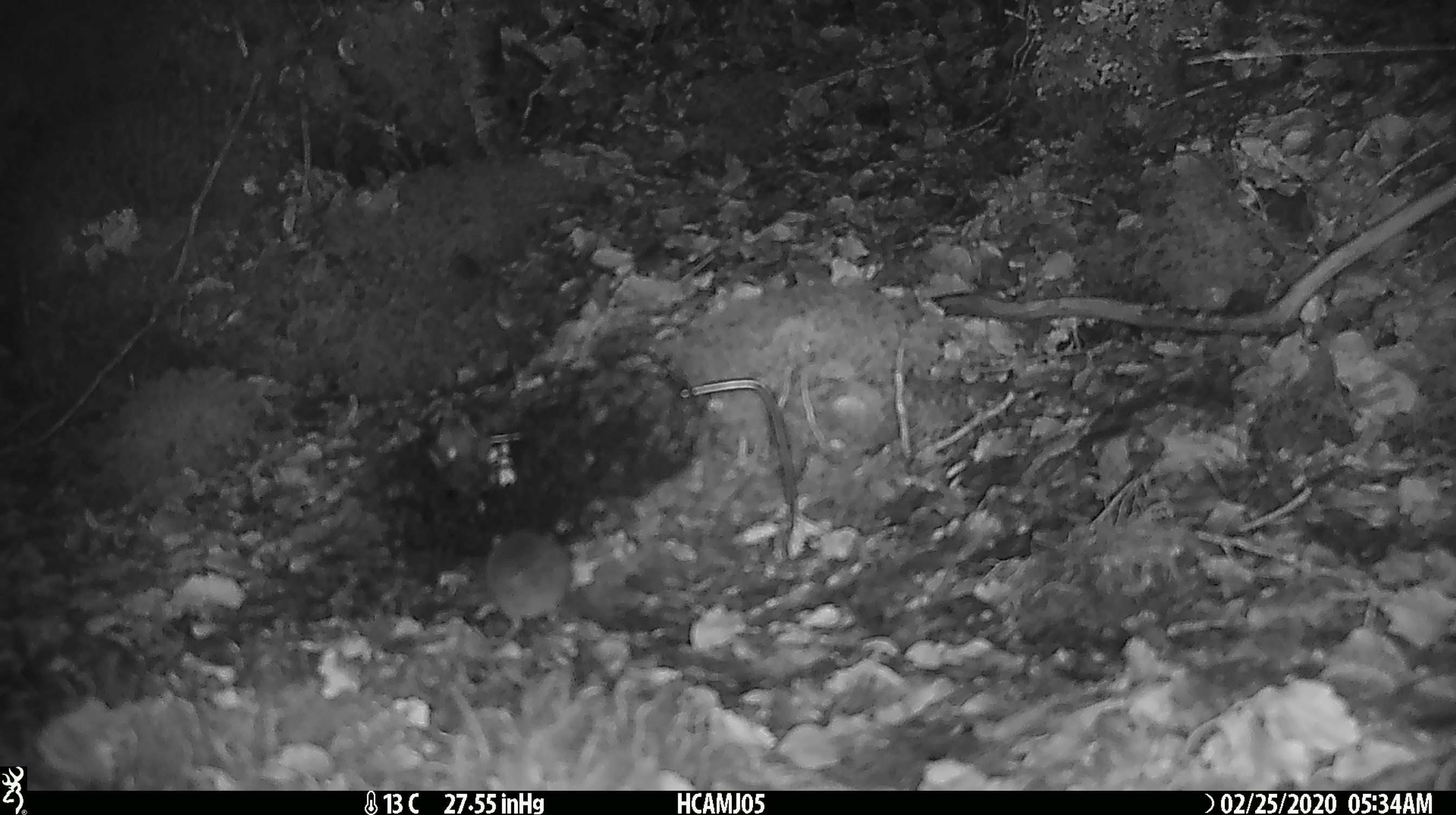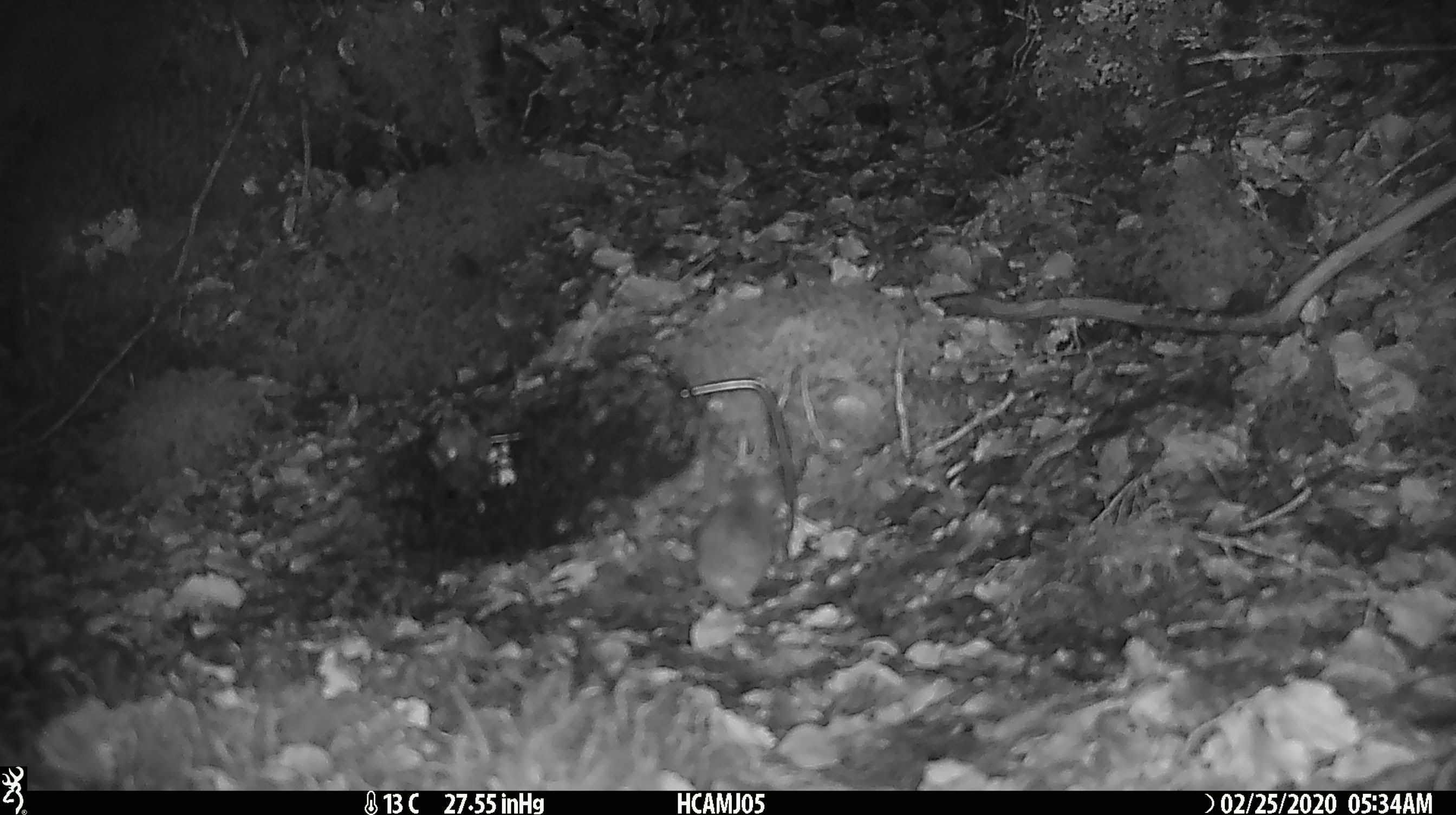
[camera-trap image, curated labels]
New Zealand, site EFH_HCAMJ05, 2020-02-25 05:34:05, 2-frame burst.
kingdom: Animalia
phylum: Chordata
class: Mammalia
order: Rodentia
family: Muridae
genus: Mus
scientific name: Mus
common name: mouse